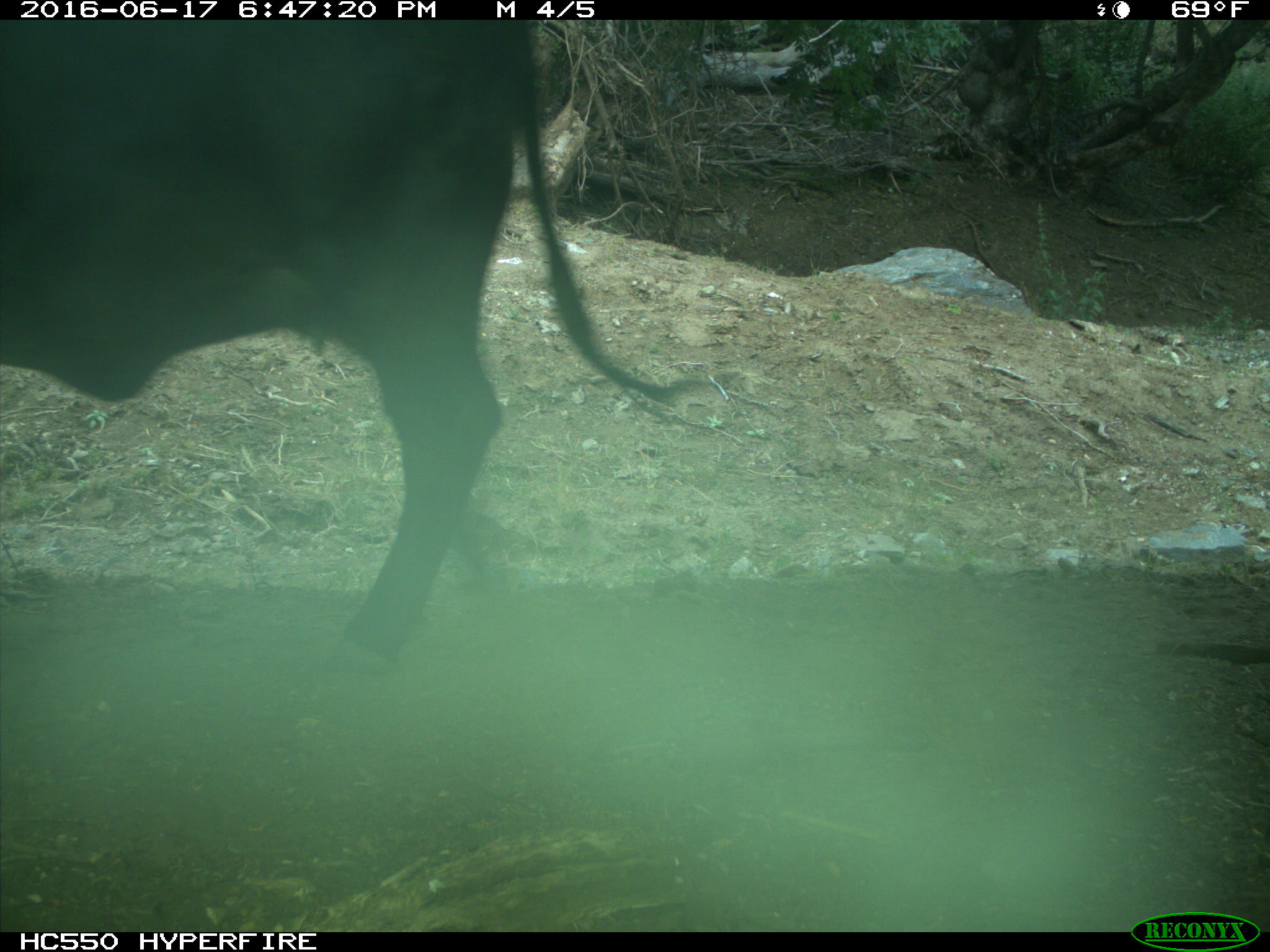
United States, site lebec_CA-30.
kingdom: Animalia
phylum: Chordata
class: Mammalia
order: Artiodactyla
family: Bovidae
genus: Bos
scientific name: Bos taurus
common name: domestic cow